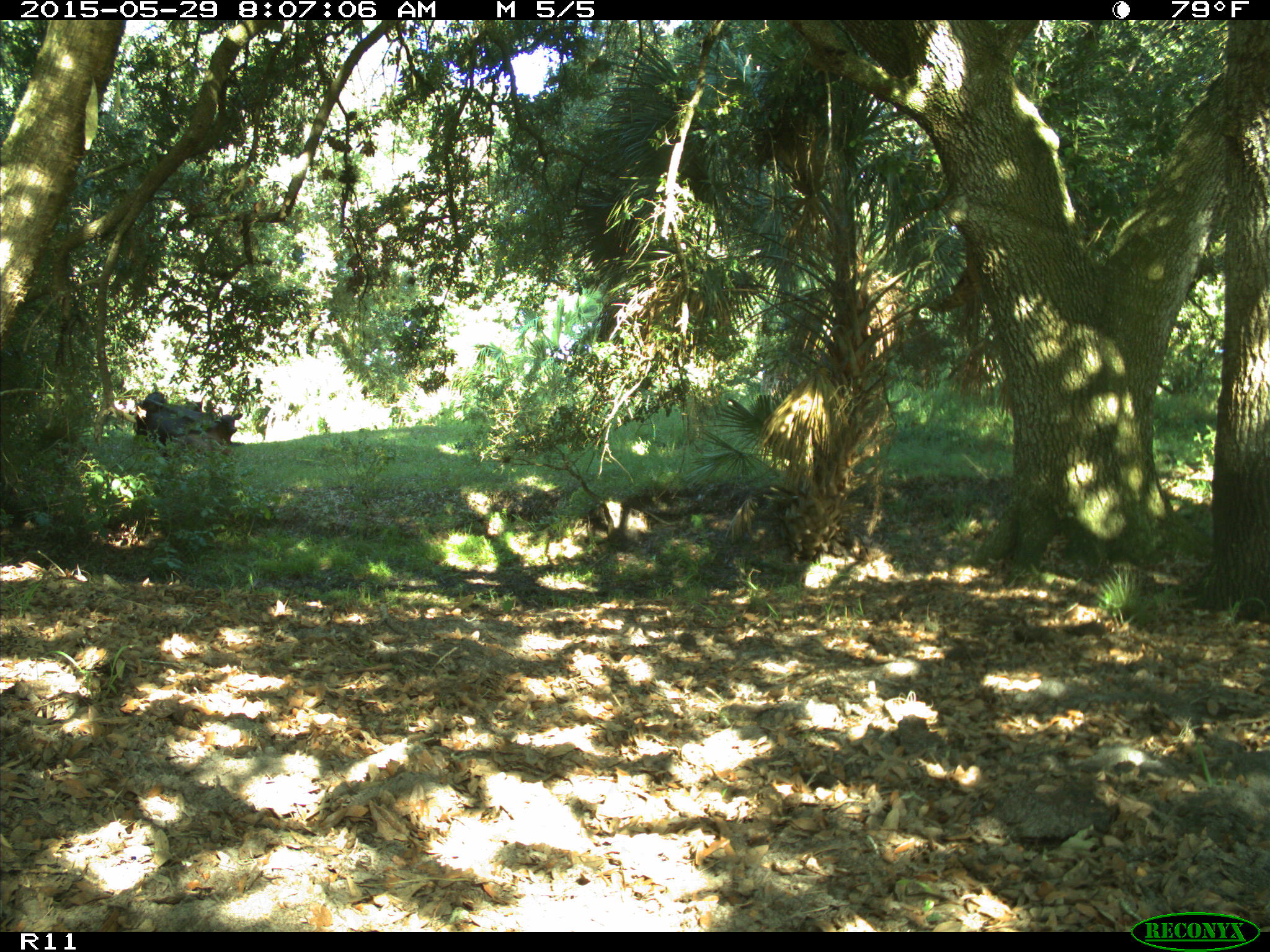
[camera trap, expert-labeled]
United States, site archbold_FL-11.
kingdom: Animalia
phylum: Chordata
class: Mammalia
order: Artiodactyla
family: Bovidae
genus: Bos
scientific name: Bos taurus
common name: domestic cow